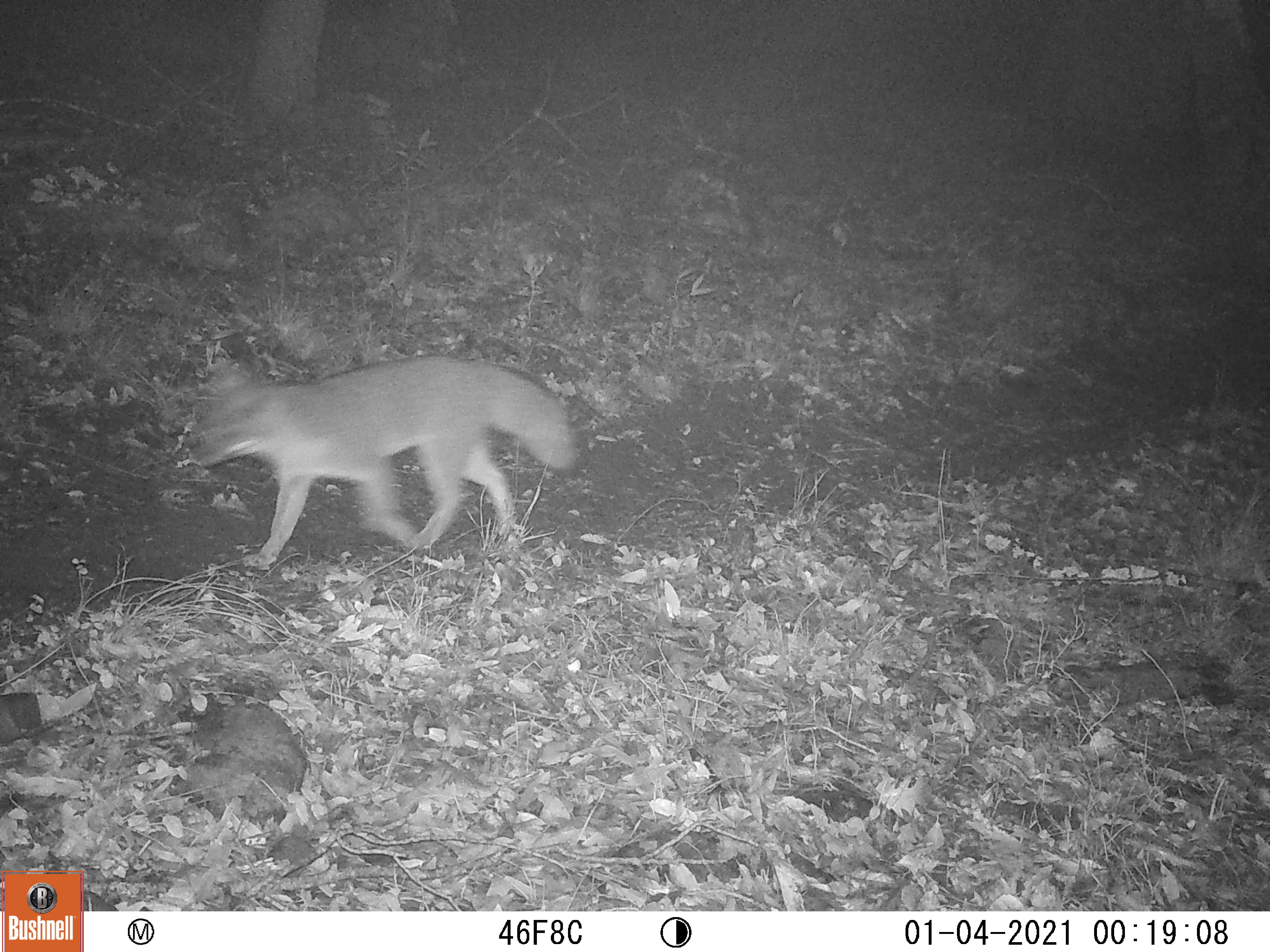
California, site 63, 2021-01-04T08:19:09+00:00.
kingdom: Animalia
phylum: Chordata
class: Mammalia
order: Carnivora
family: Canidae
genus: Urocyon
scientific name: Urocyon cinereoargenteus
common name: gray fox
Gray fox (Urocyon cinereoargenteus).